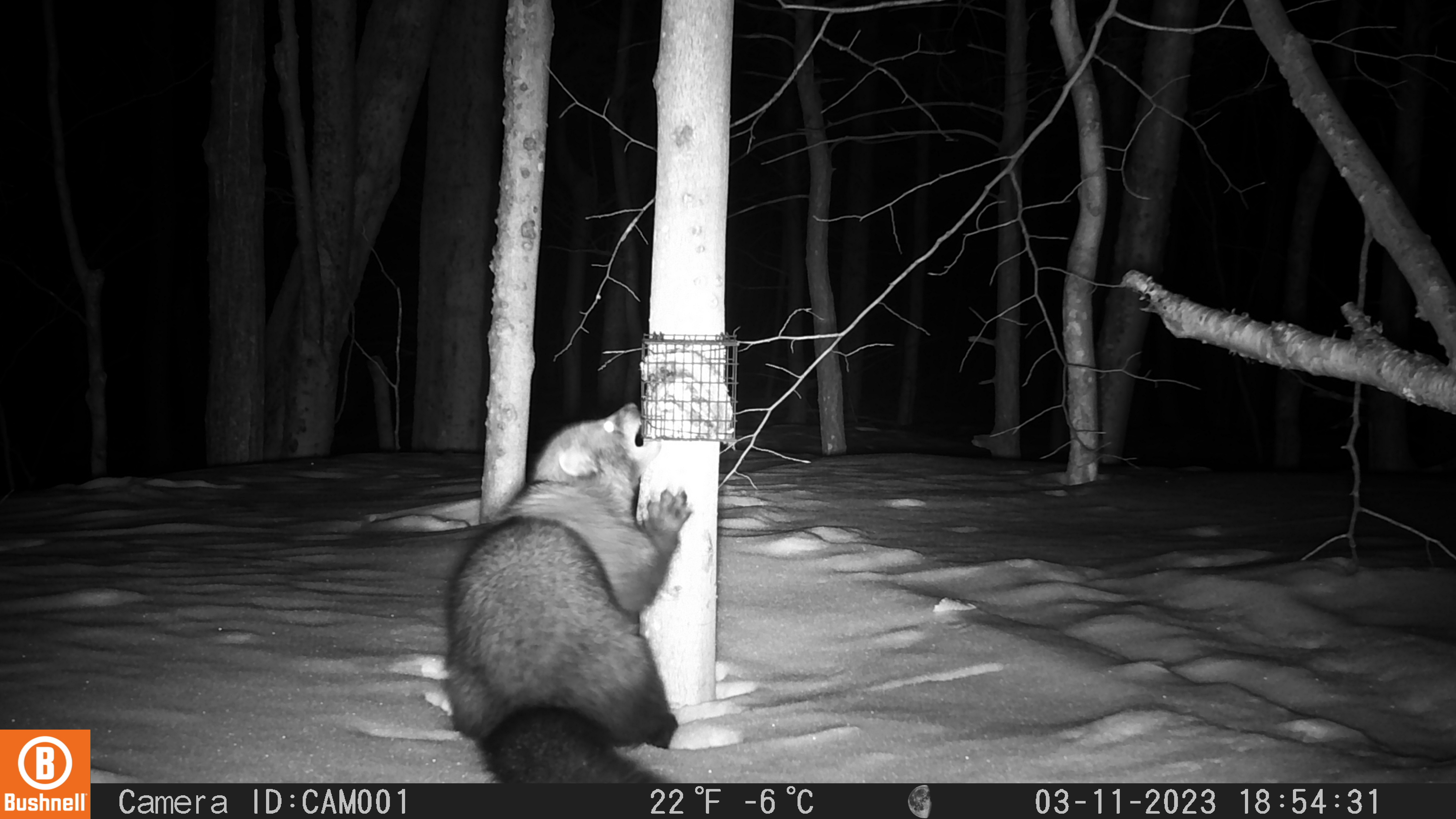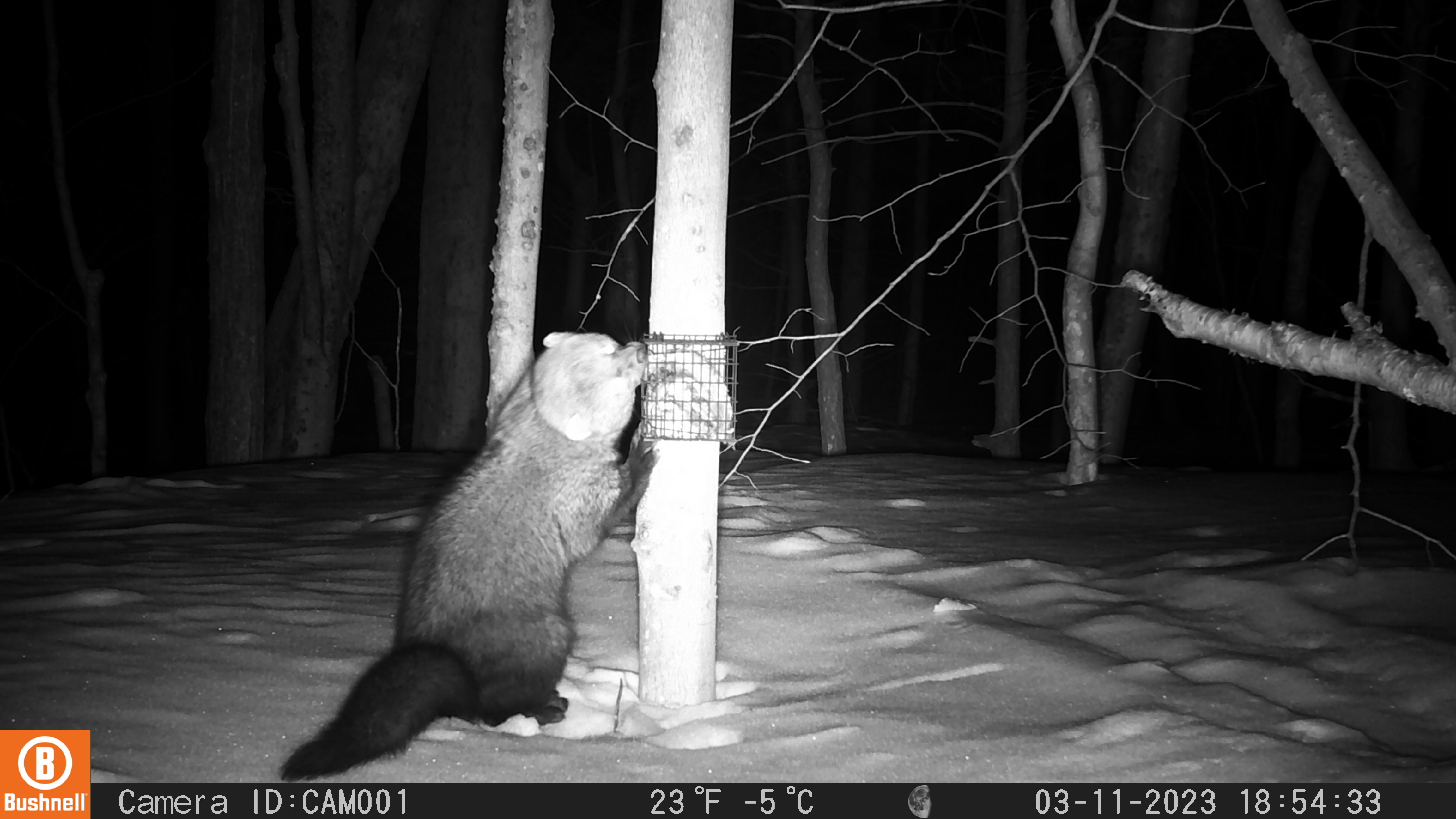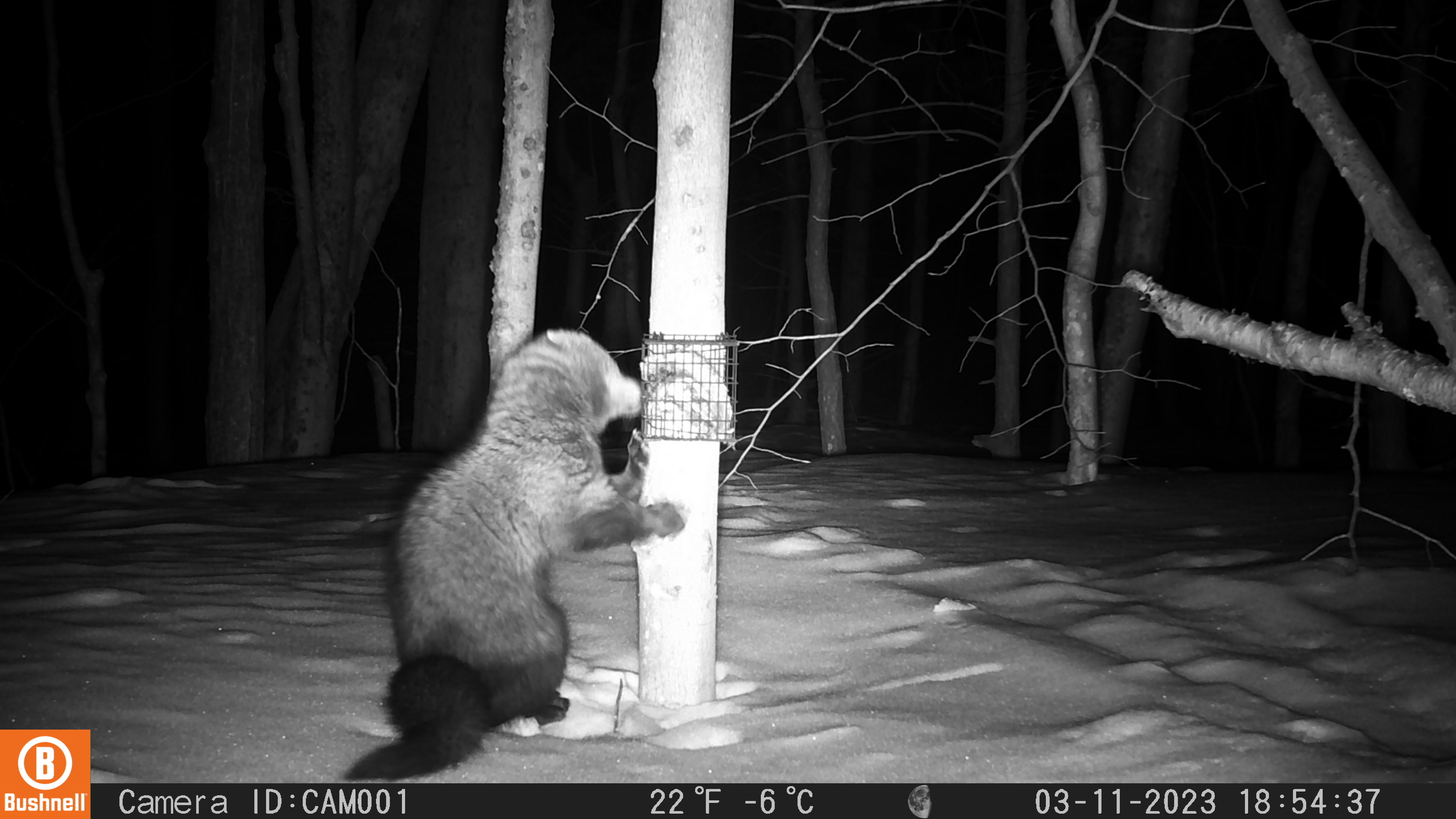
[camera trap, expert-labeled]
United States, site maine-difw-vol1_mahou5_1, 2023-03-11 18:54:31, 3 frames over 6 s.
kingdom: Animalia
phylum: Chordata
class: Mammalia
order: Carnivora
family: Mustelidae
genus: Pekania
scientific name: Pekania pennanti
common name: fisher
Fisher (Pekania pennanti).